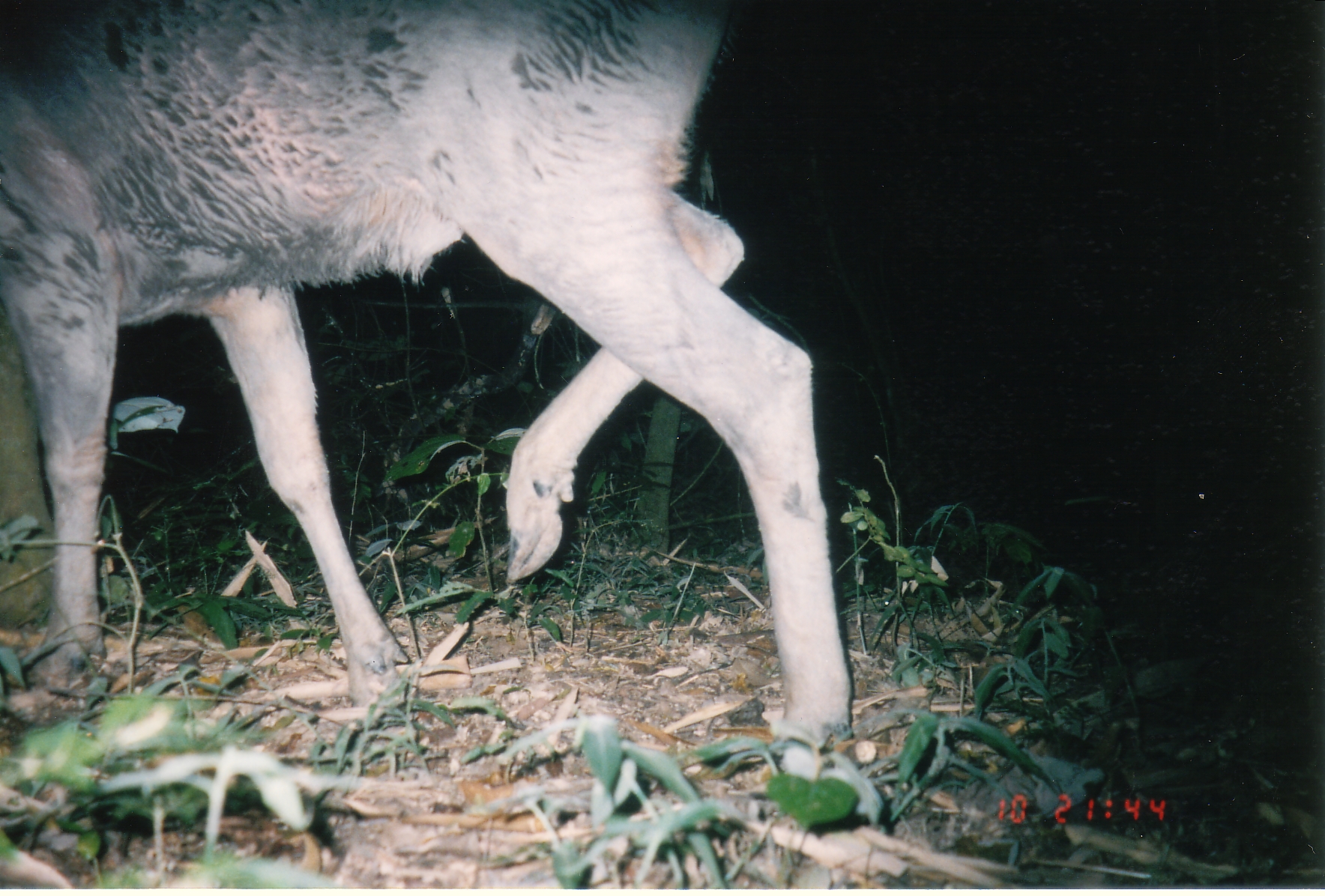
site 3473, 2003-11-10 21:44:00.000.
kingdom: Animalia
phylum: Chordata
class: Mammalia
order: Artiodactyla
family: Cervidae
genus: Rusa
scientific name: Rusa unicolor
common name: sambar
Rusa unicolor (sambar), count 1.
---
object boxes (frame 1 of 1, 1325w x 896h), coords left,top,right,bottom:
rusa unicolor: 0,0,855,747